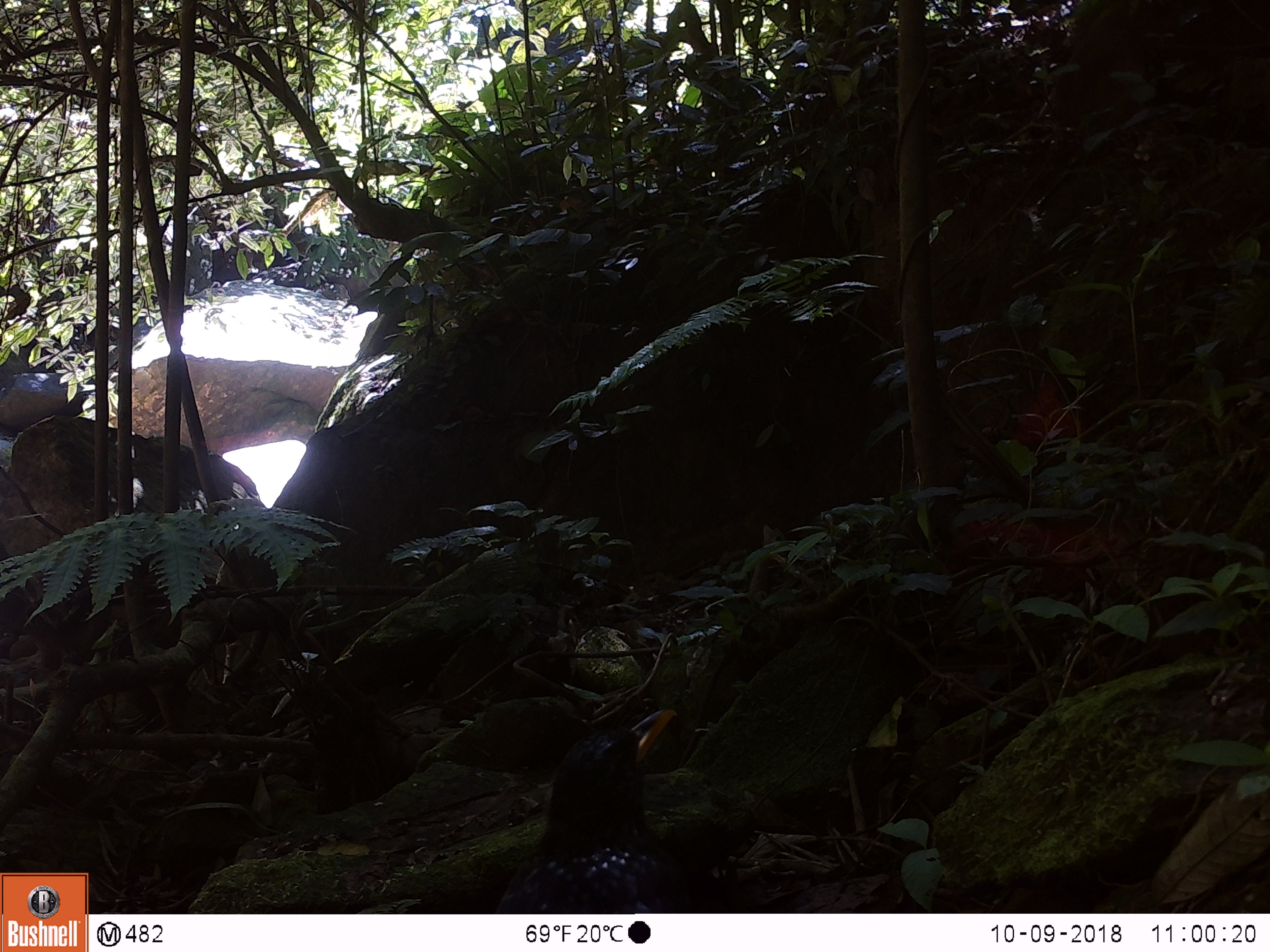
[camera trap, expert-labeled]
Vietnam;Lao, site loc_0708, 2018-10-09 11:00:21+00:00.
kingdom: Animalia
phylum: Chordata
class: Aves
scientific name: Aves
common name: bird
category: unidentified bird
Unidentified bird (bird) (Aves). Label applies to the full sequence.